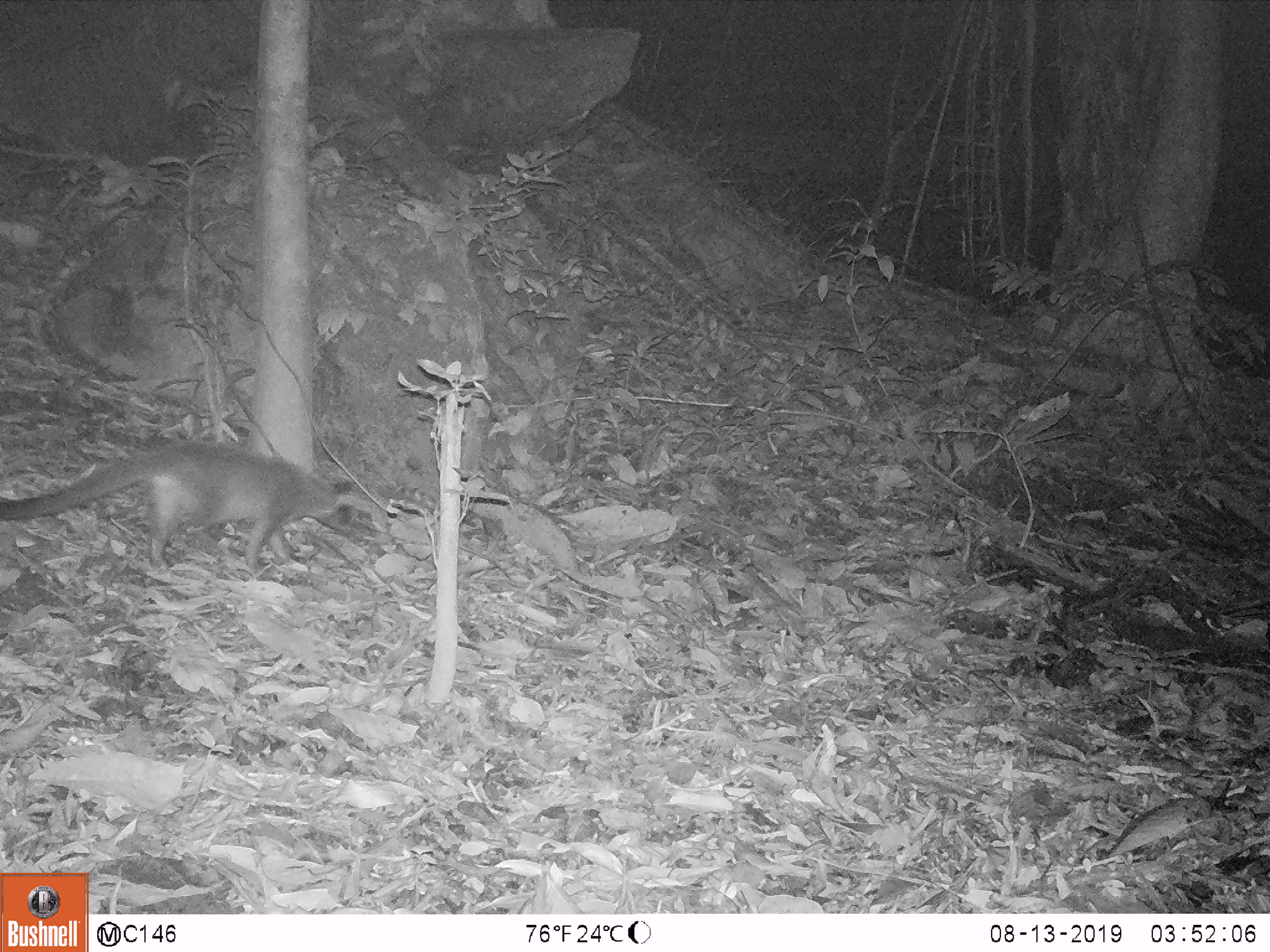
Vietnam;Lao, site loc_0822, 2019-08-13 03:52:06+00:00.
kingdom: Animalia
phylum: Chordata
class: Mammalia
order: Carnivora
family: Viverridae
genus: Paguma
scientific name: Paguma larvata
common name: masked palm civet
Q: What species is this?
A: Masked palm civet (Paguma larvata).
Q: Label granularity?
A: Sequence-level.